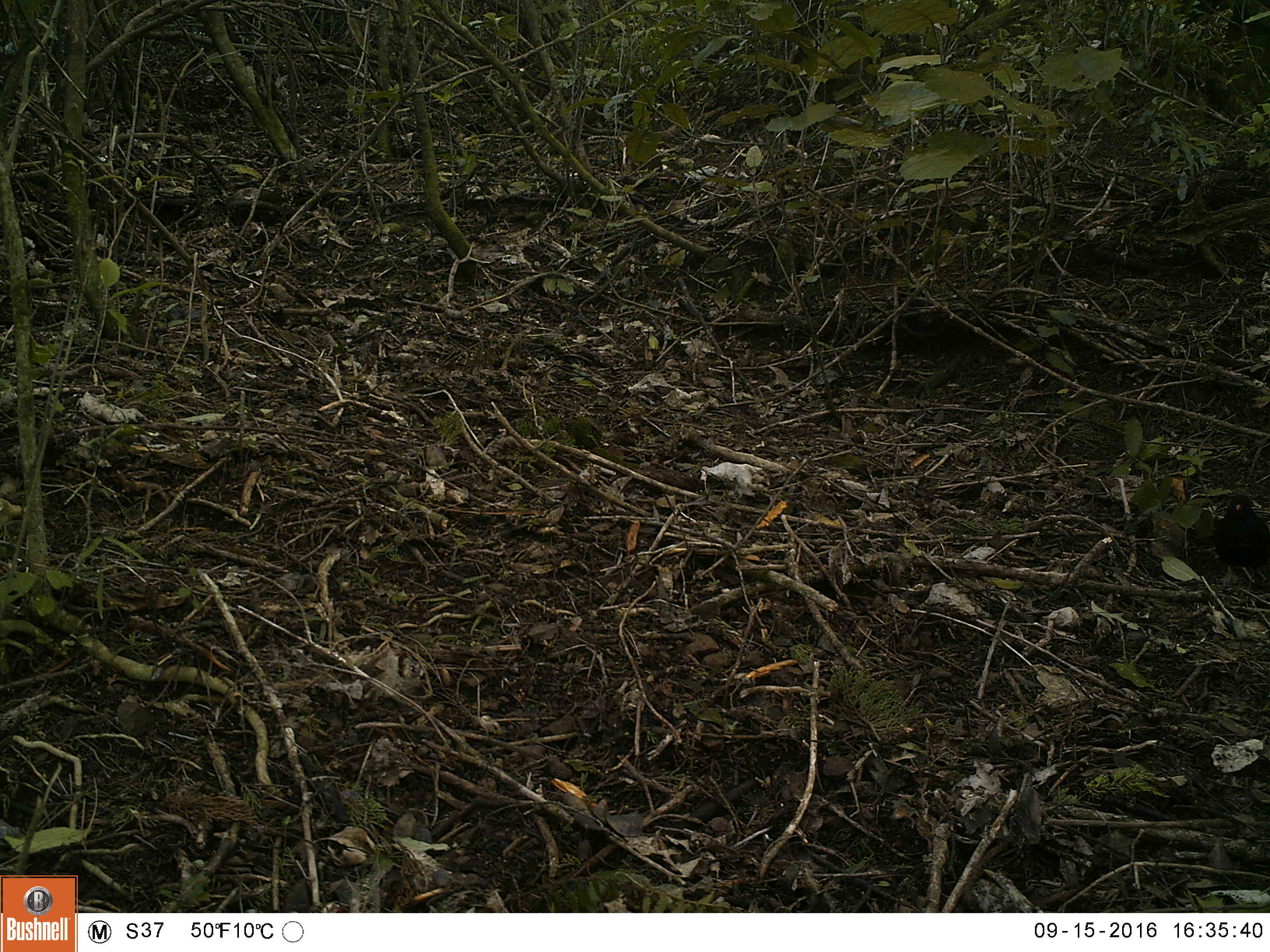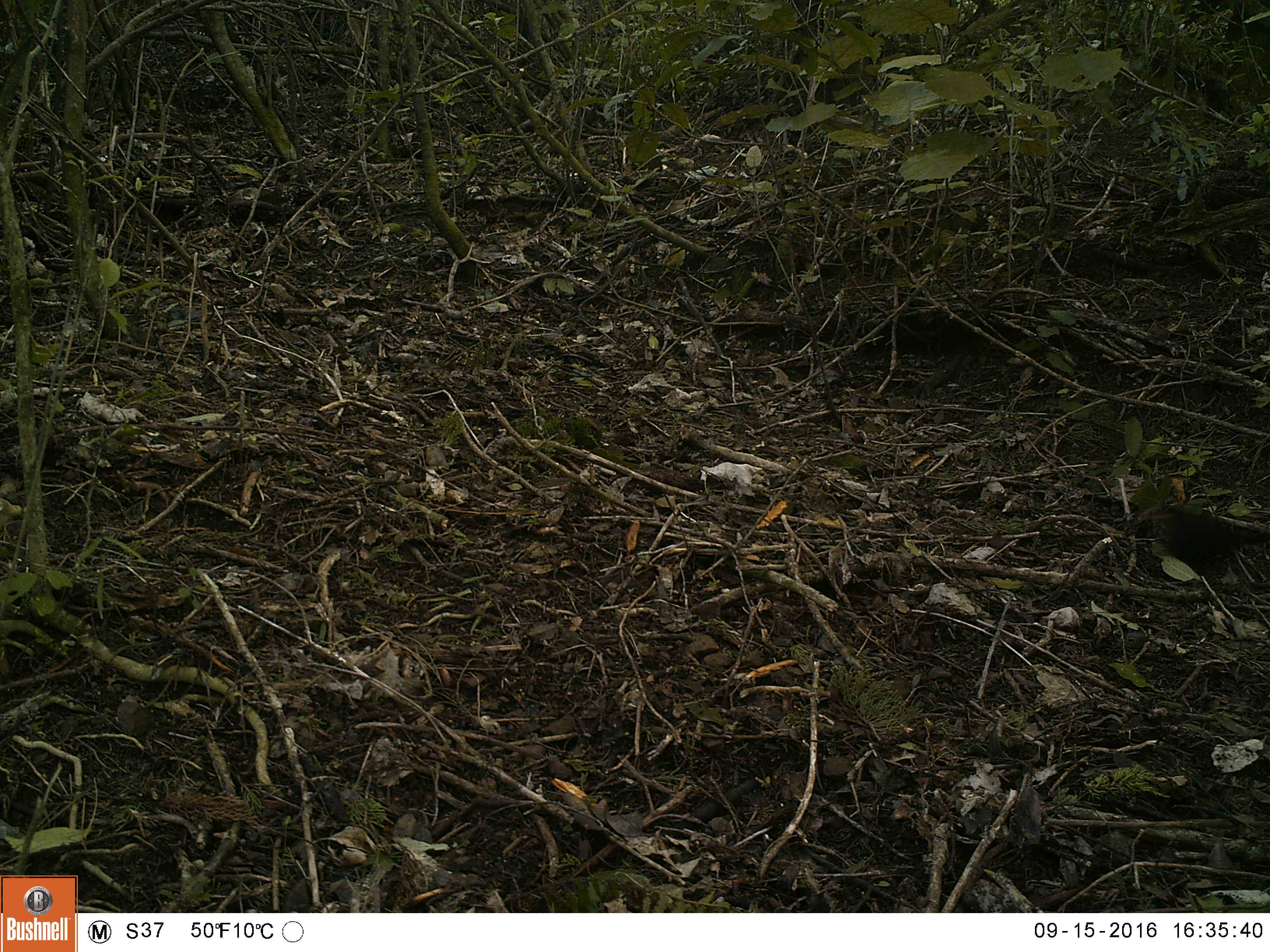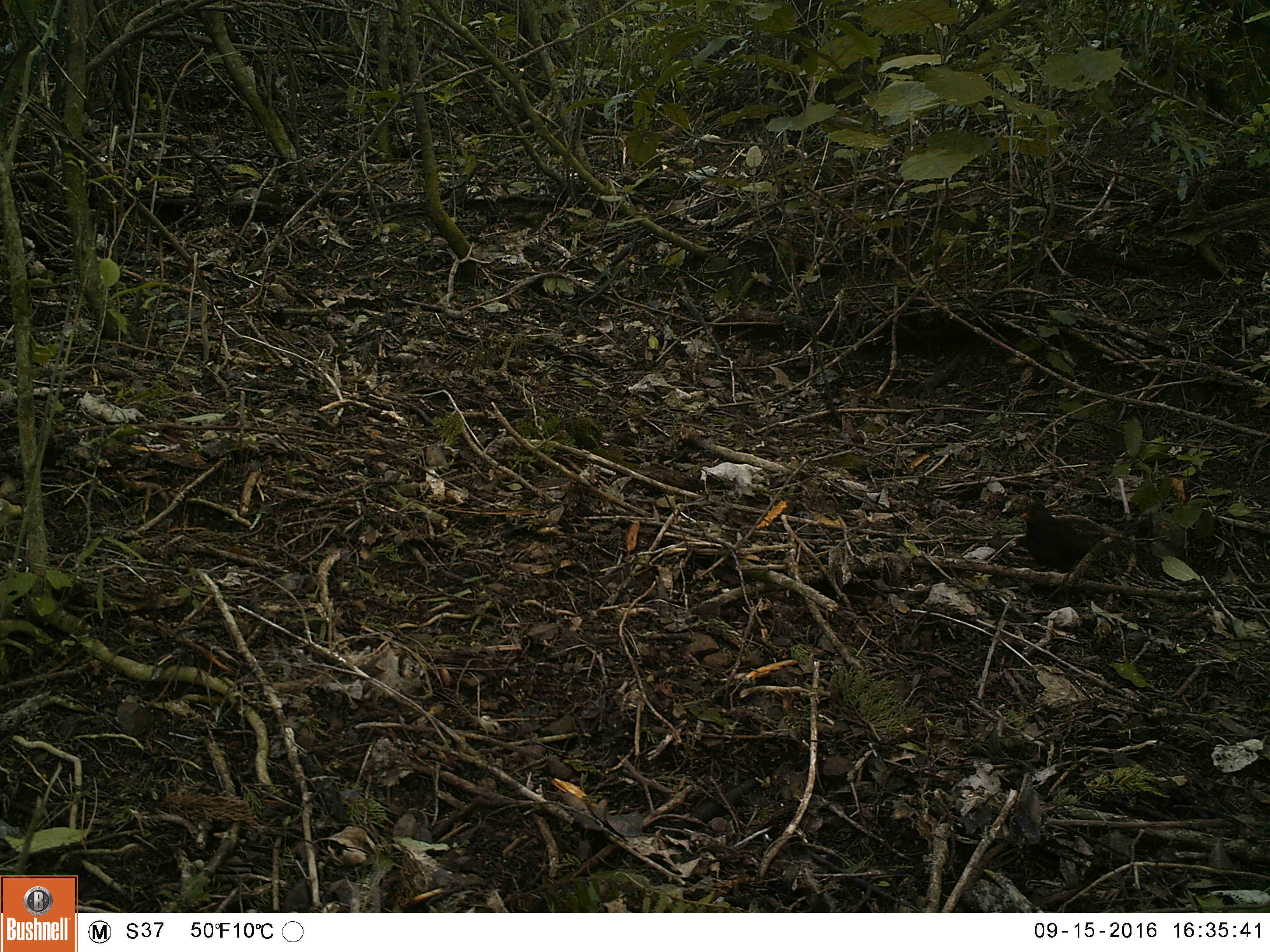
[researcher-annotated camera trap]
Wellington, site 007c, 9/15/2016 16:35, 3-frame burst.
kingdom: Animalia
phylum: Chordata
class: Aves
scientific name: Aves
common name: bird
Bird (Aves).